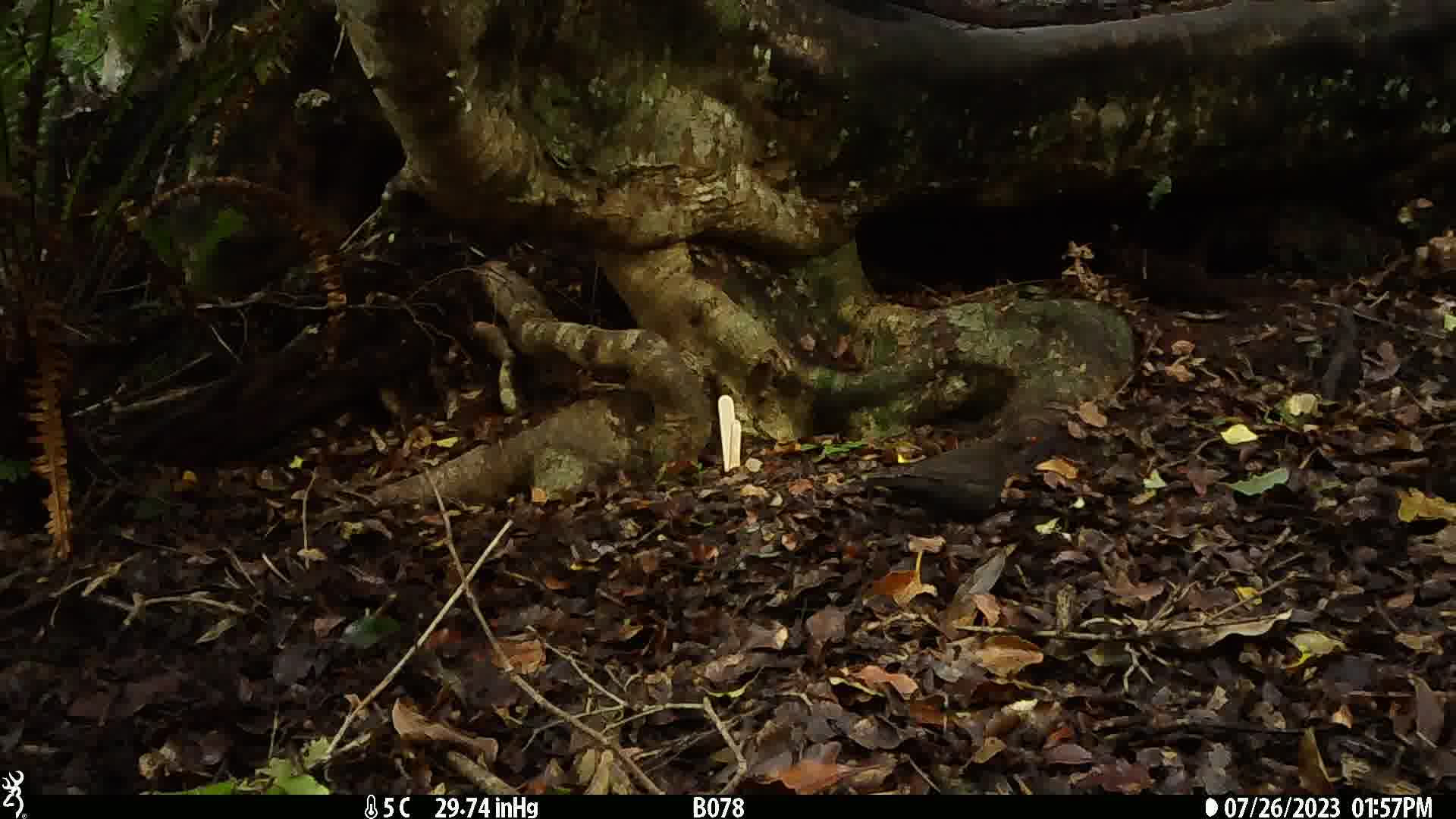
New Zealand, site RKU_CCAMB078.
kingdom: Animalia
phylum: Chordata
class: Aves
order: Passeriformes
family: Turdidae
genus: Turdus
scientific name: Turdus merula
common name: eurasian blackbird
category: blackbird